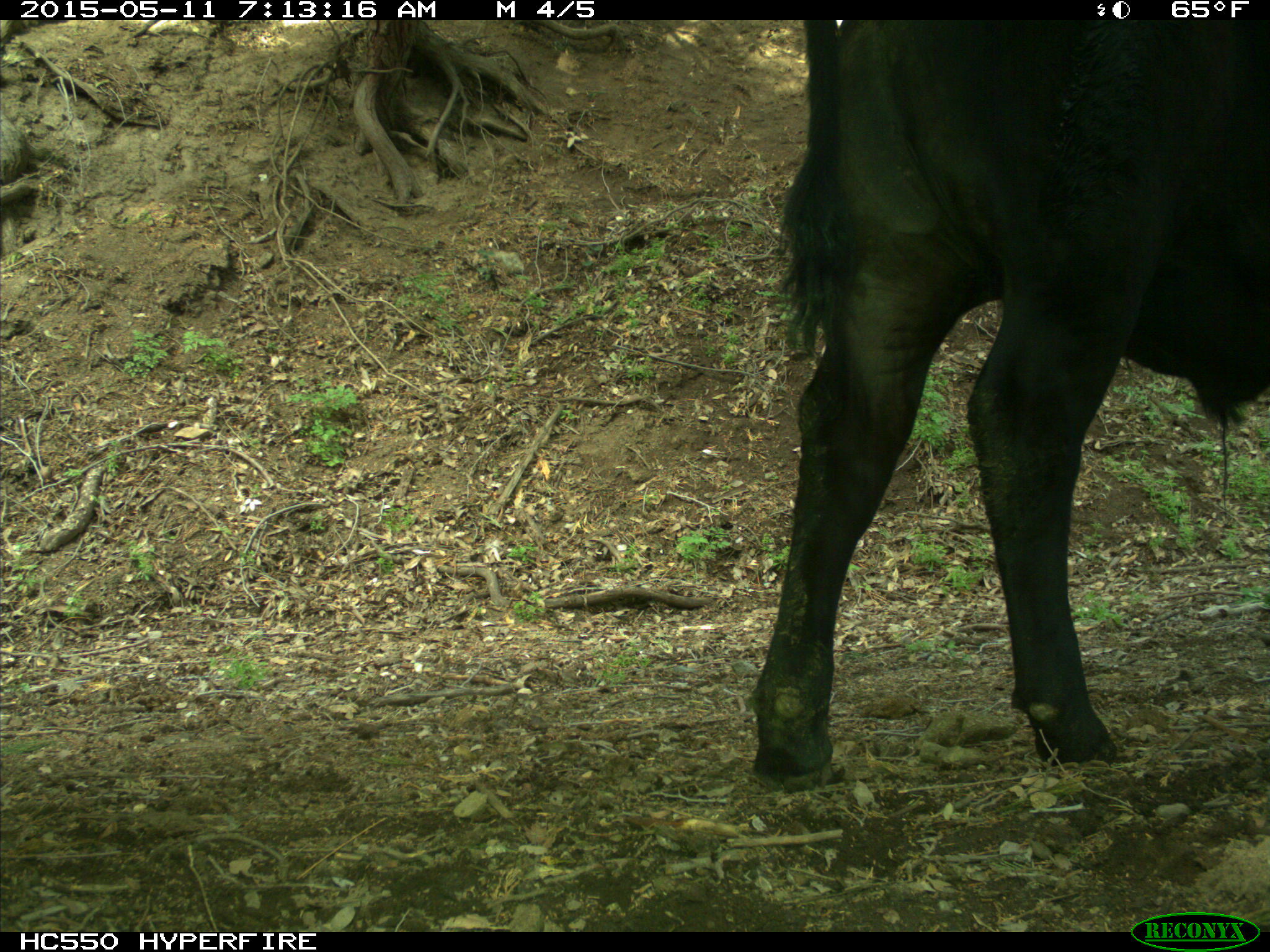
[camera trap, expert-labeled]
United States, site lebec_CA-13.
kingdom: Animalia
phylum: Chordata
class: Mammalia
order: Artiodactyla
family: Bovidae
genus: Bos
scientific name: Bos taurus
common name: domestic cow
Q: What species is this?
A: Bos taurus (domestic cow).